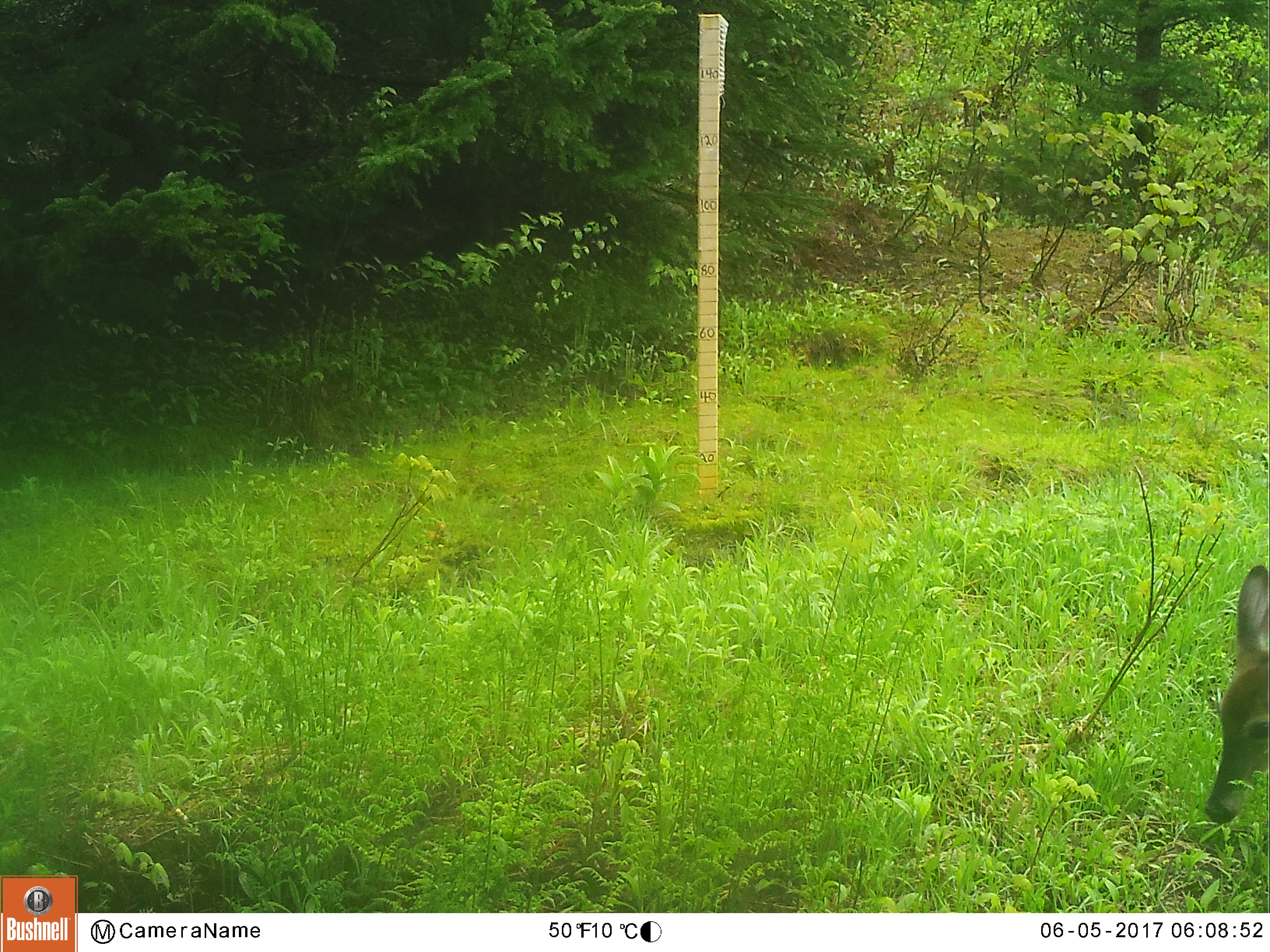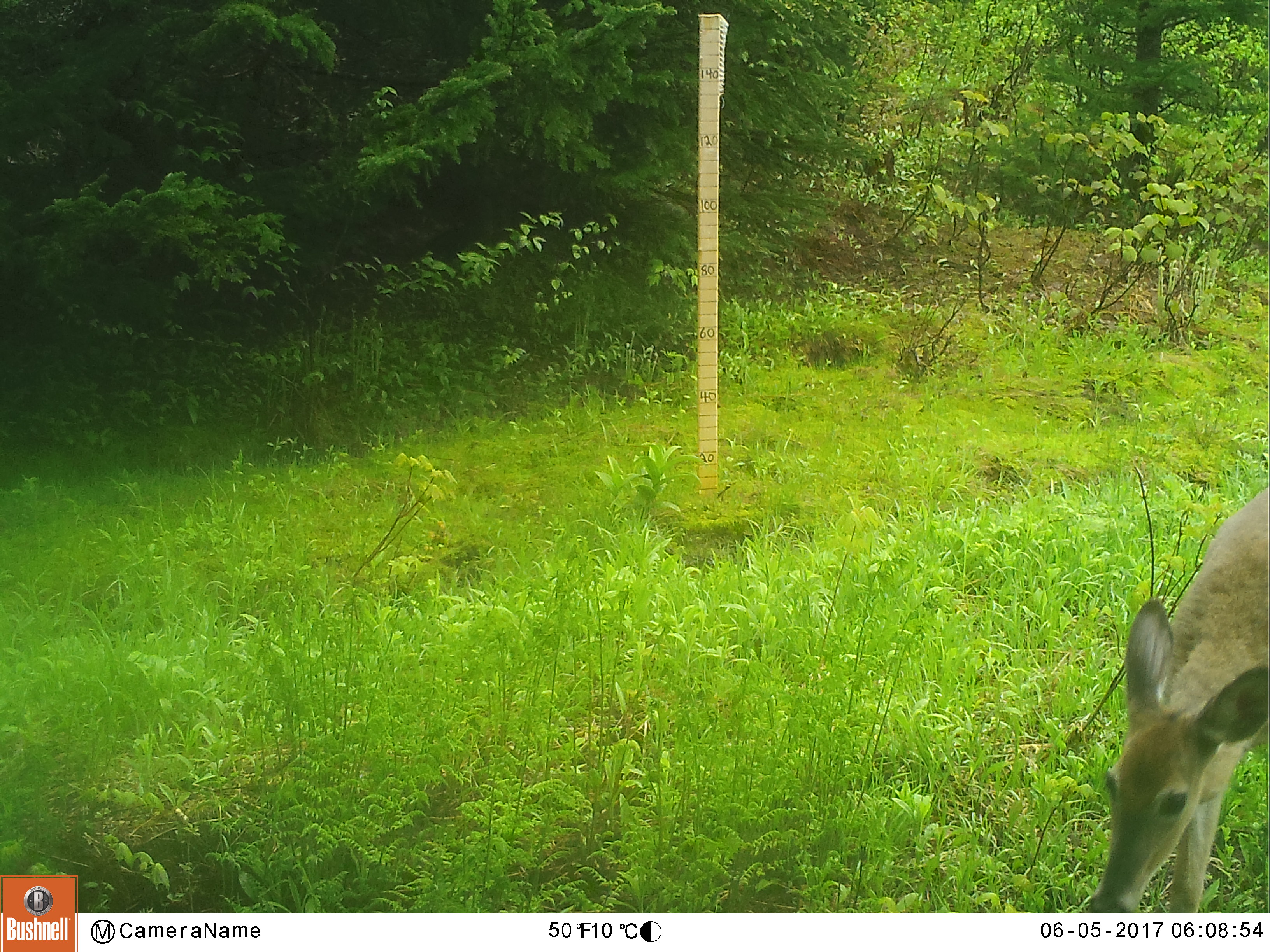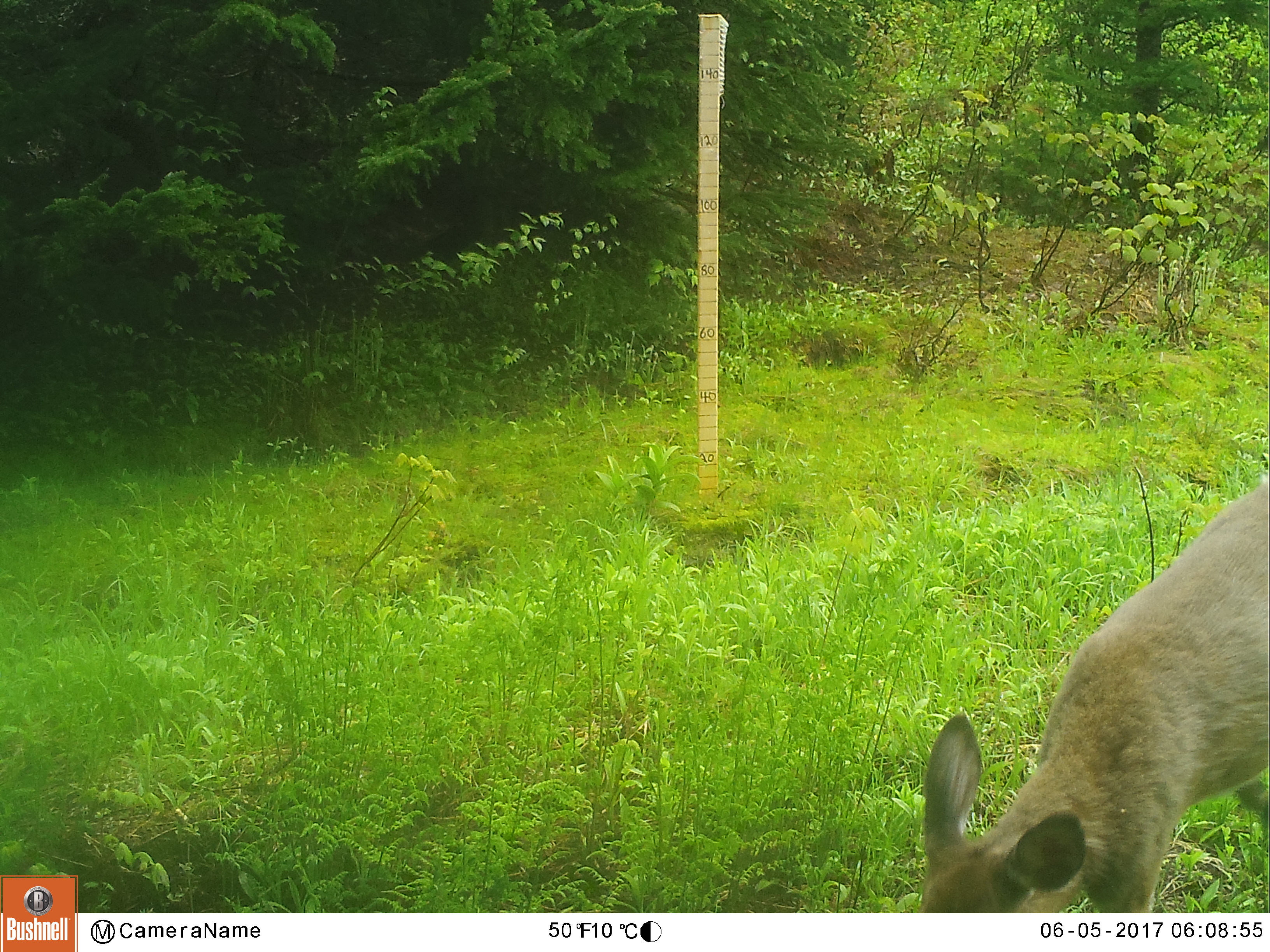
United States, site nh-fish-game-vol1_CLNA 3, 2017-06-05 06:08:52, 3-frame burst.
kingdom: Animalia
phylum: Chordata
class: Mammalia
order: Artiodactyla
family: Cervidae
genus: Odocoileus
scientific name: Odocoileus virginianus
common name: white-tailed deer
White-tailed deer (Odocoileus virginianus).